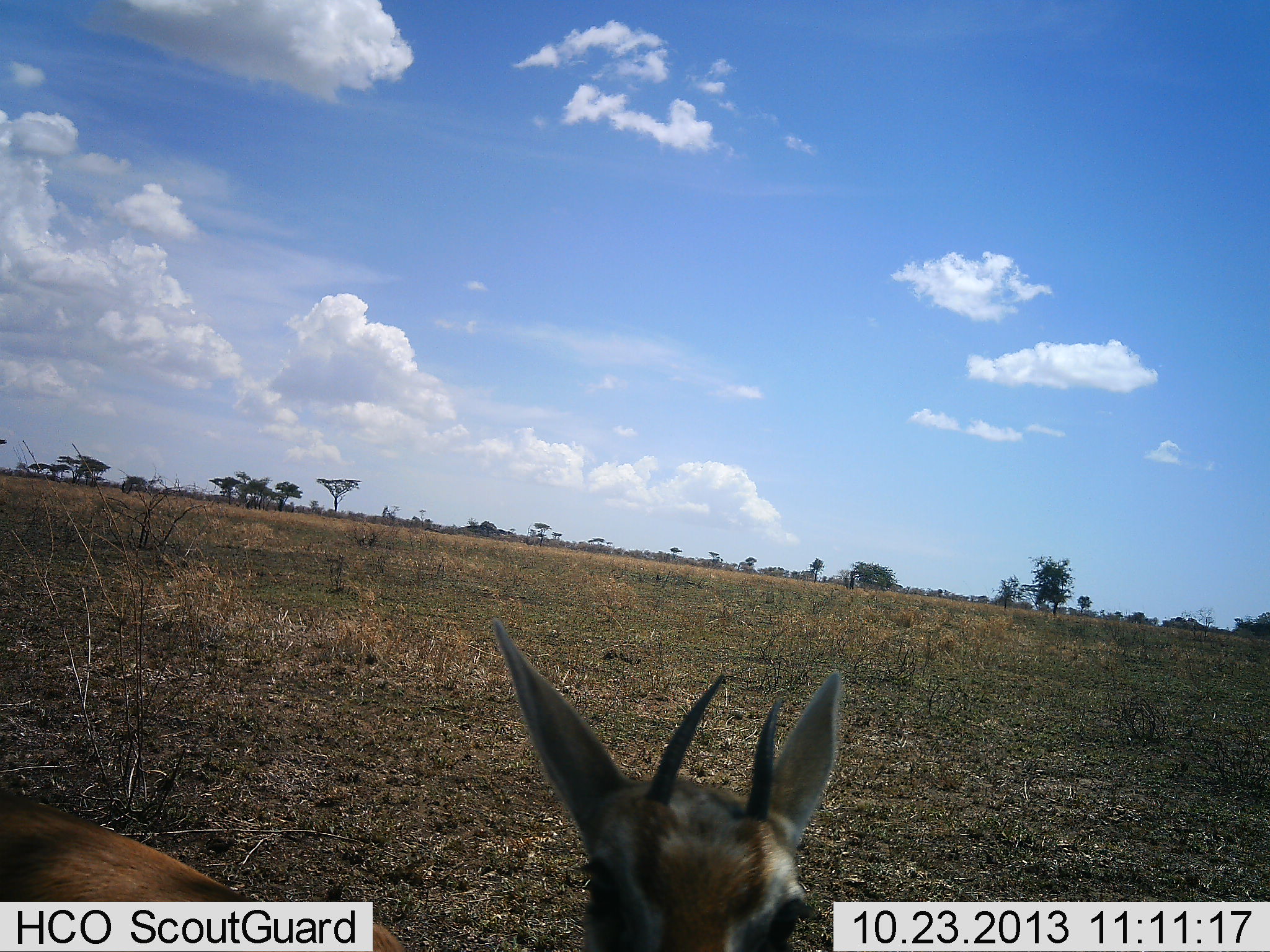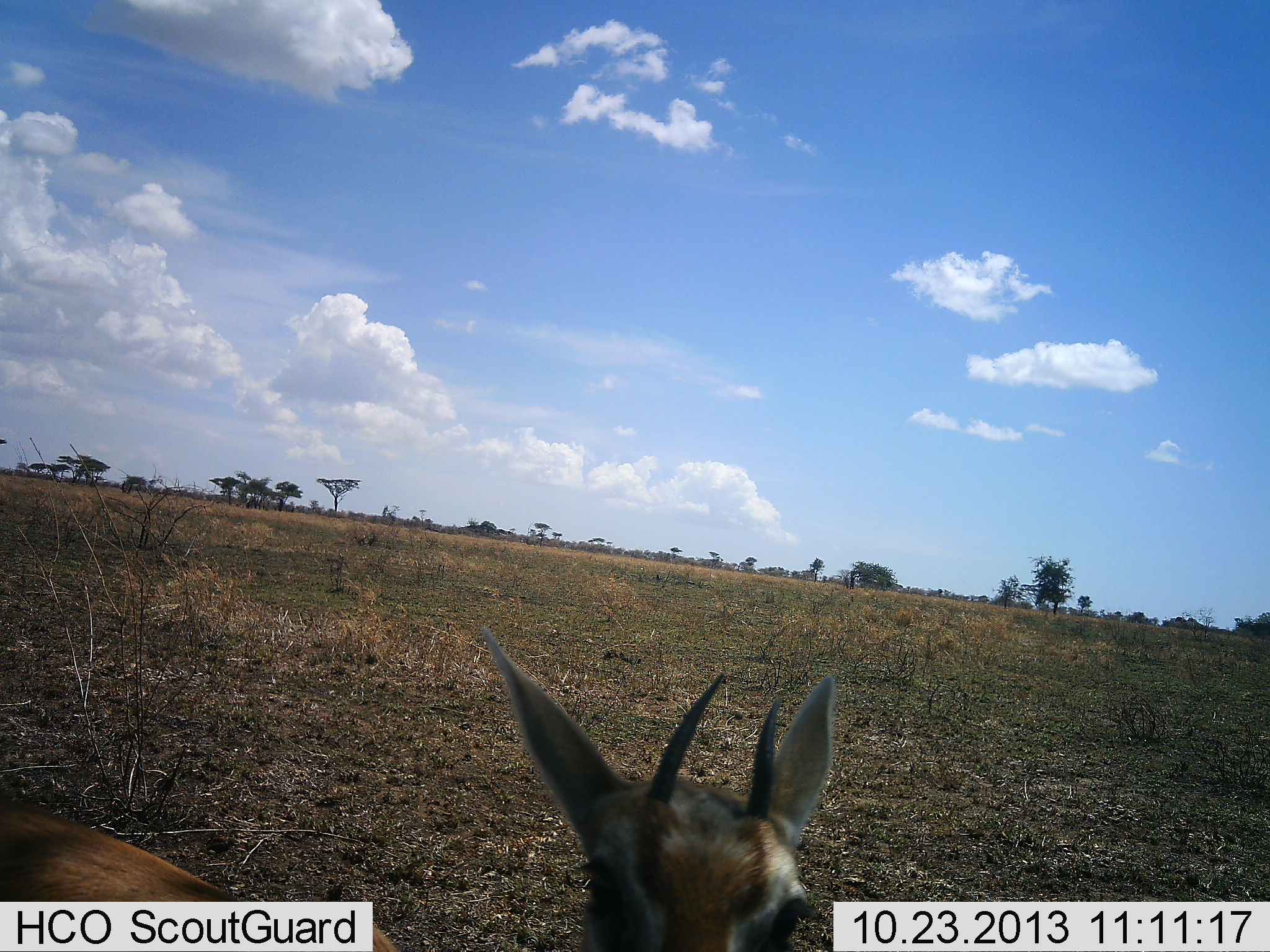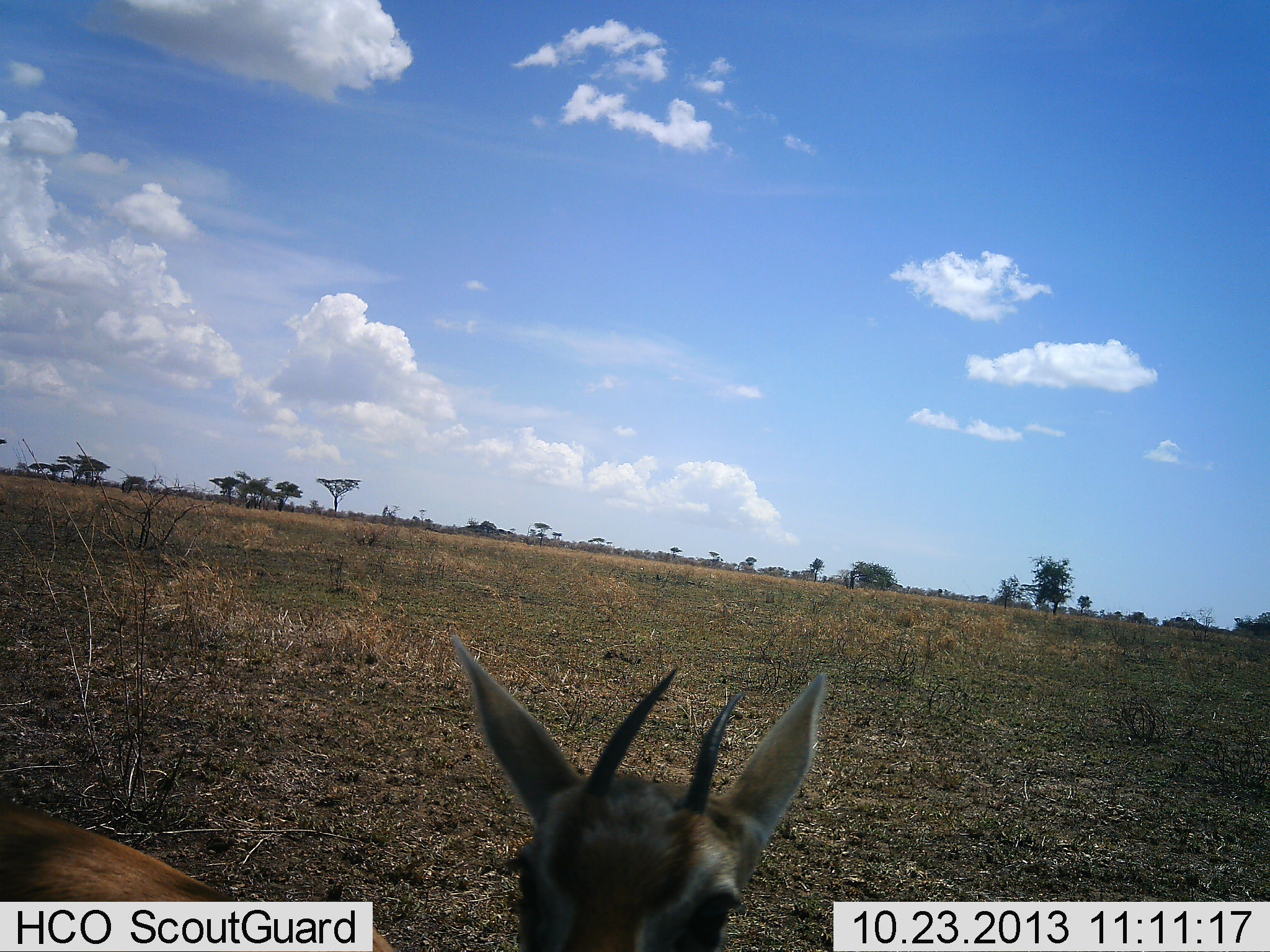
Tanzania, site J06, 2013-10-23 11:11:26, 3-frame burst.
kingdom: Animalia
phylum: Chordata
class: Mammalia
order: Artiodactyla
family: Bovidae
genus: Eudorcas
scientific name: Eudorcas thomsonii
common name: thomson's gazelle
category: gazellethomsons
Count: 1.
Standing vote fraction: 96%.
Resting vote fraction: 0%.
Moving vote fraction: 0%.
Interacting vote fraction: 4%.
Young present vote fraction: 4%.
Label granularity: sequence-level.